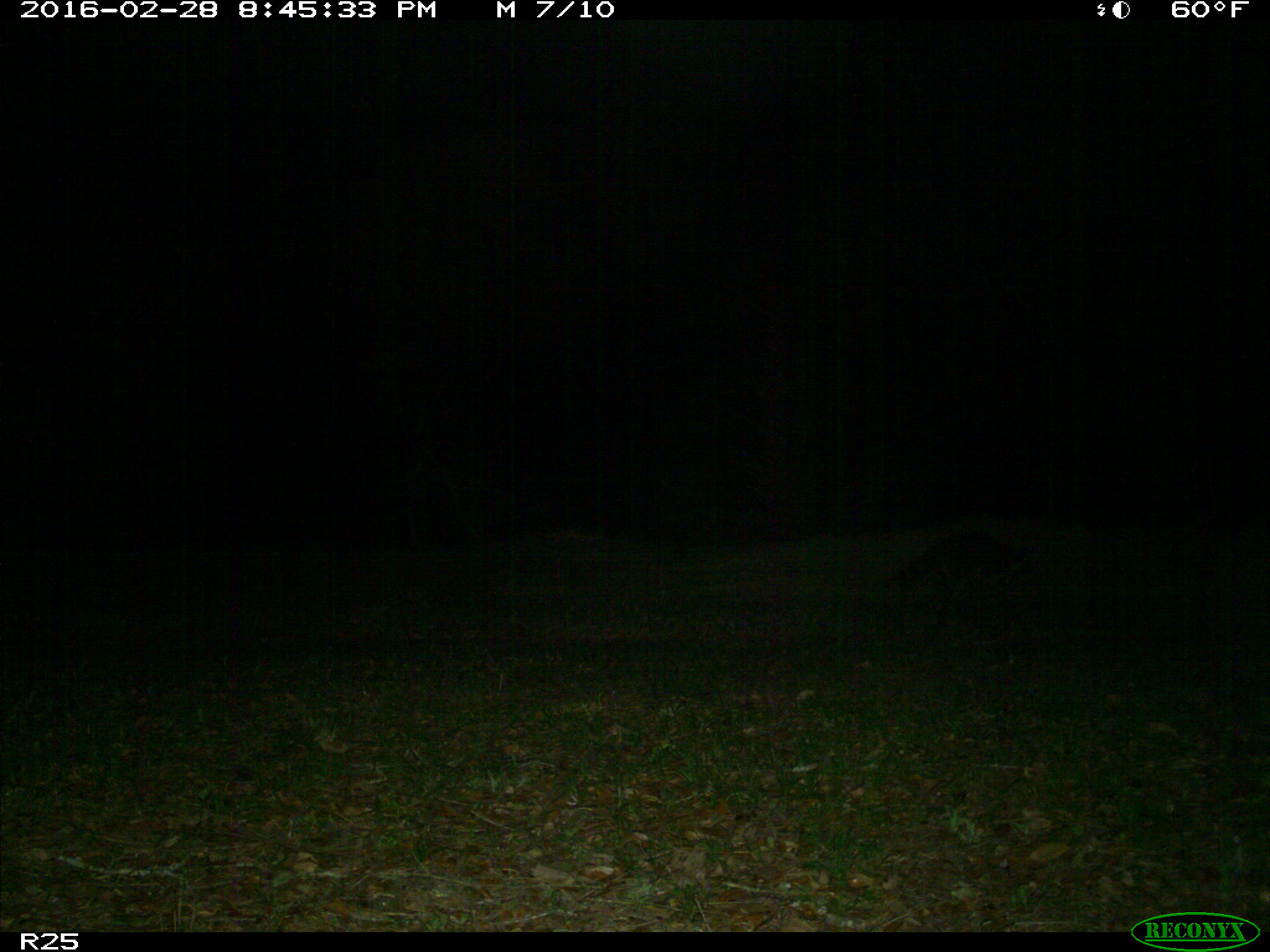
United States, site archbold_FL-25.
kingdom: Animalia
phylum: Chordata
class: Mammalia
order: Carnivora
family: Procyonidae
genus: Procyon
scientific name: Procyon lotor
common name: common raccoon